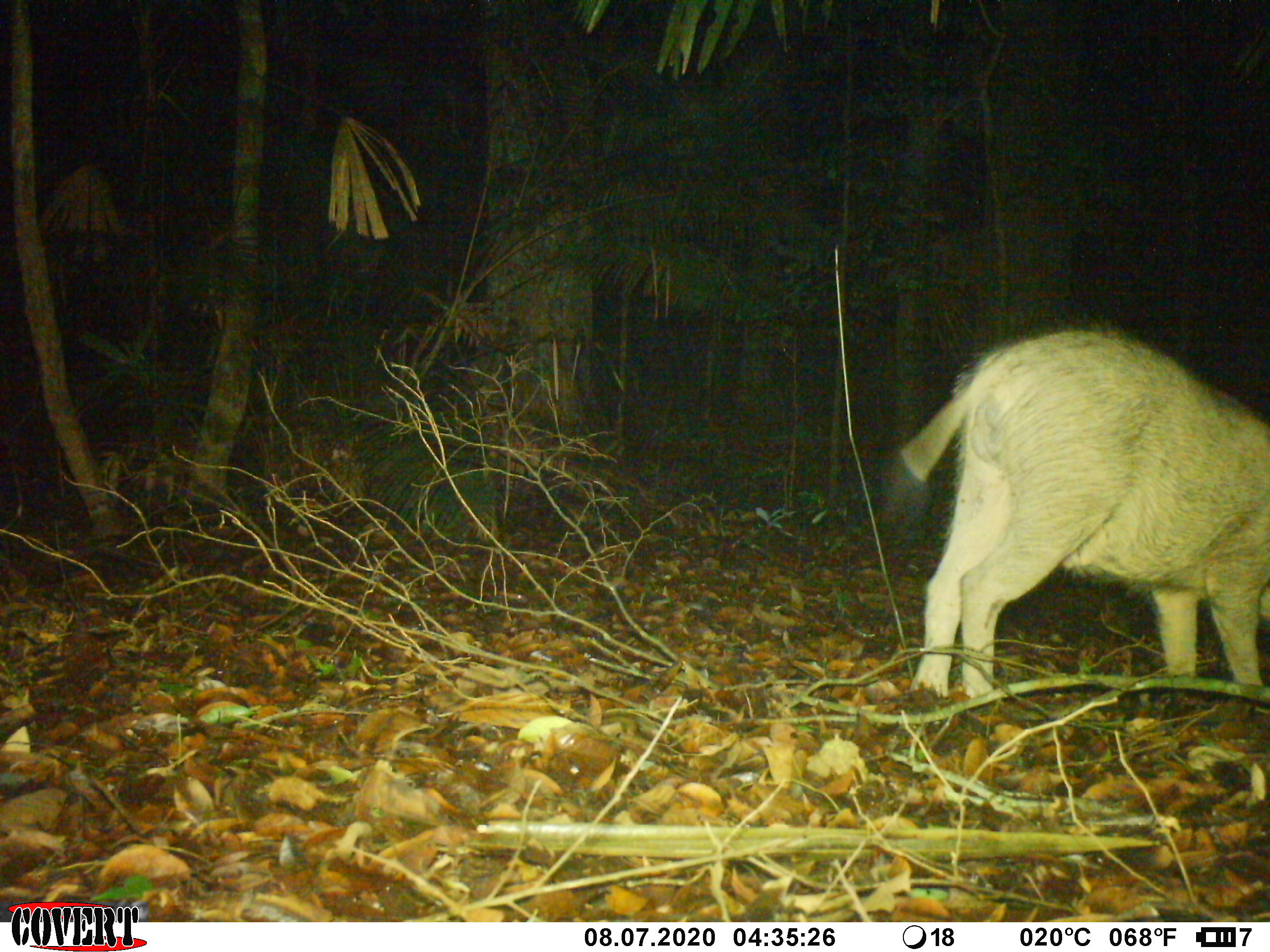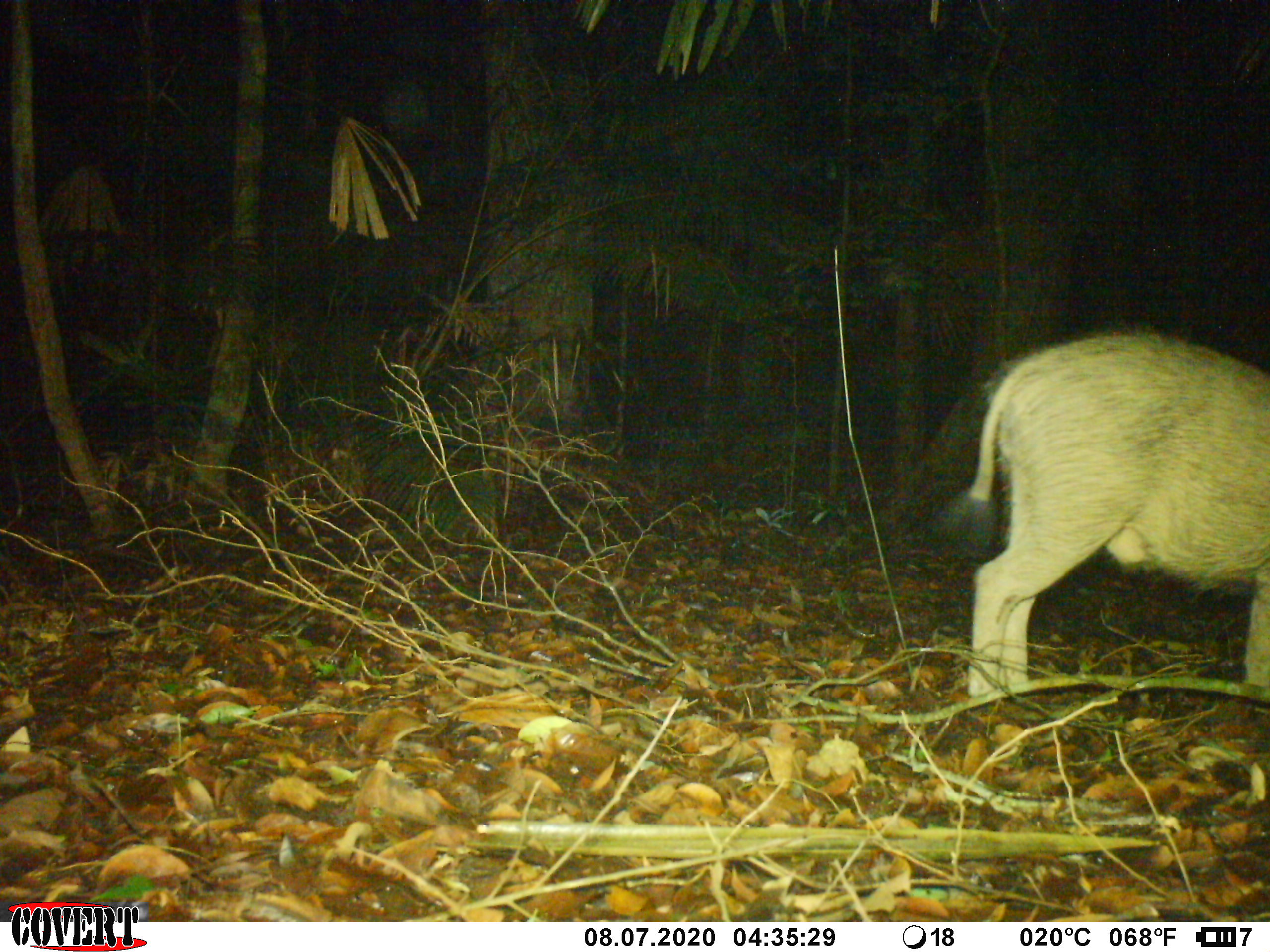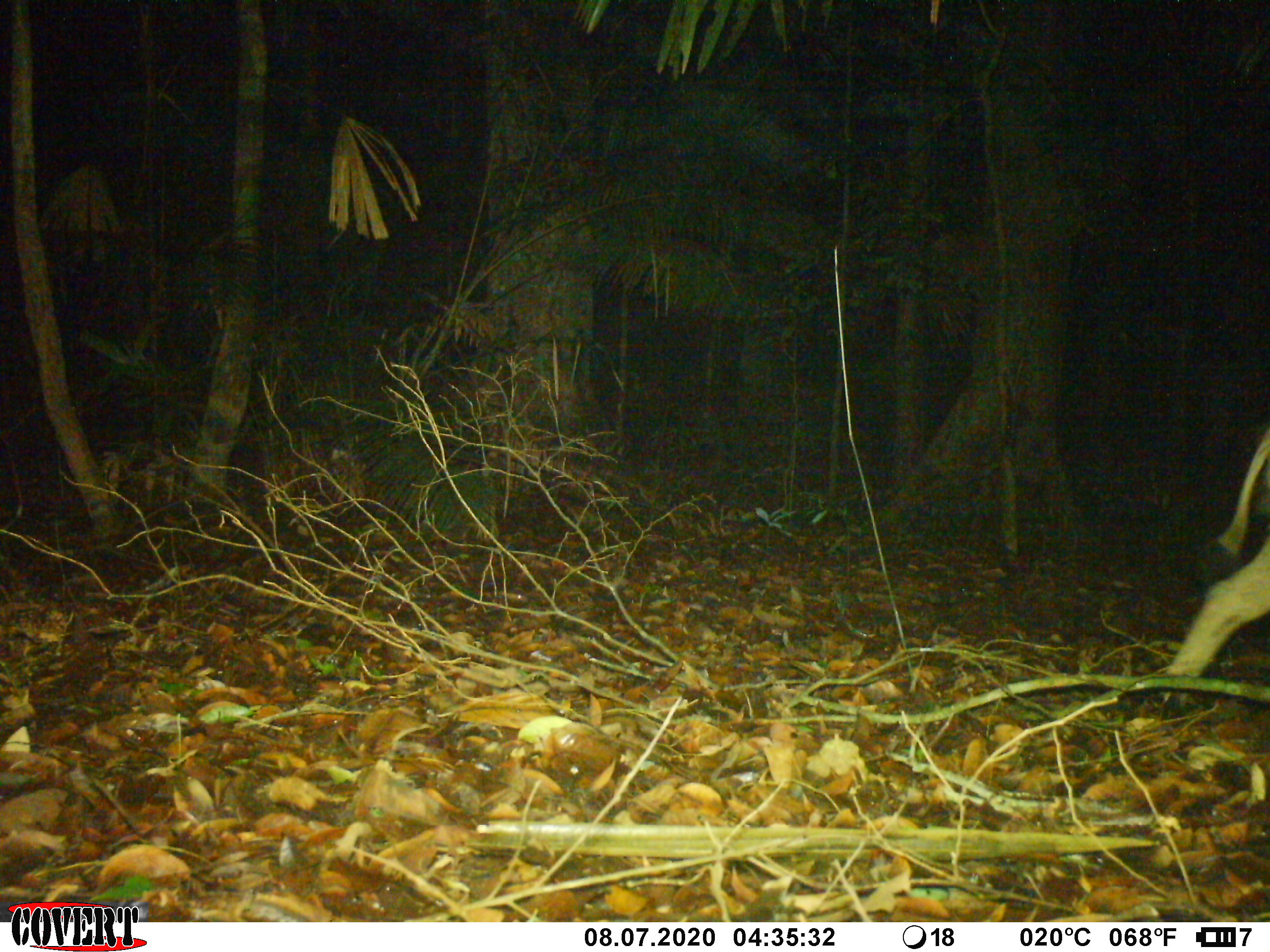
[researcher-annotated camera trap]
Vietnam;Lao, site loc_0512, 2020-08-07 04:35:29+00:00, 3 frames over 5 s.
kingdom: Animalia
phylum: Chordata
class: Mammalia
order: Artiodactyla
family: Suidae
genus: Sus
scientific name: Sus scrofa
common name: eurasian wild pig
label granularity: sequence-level